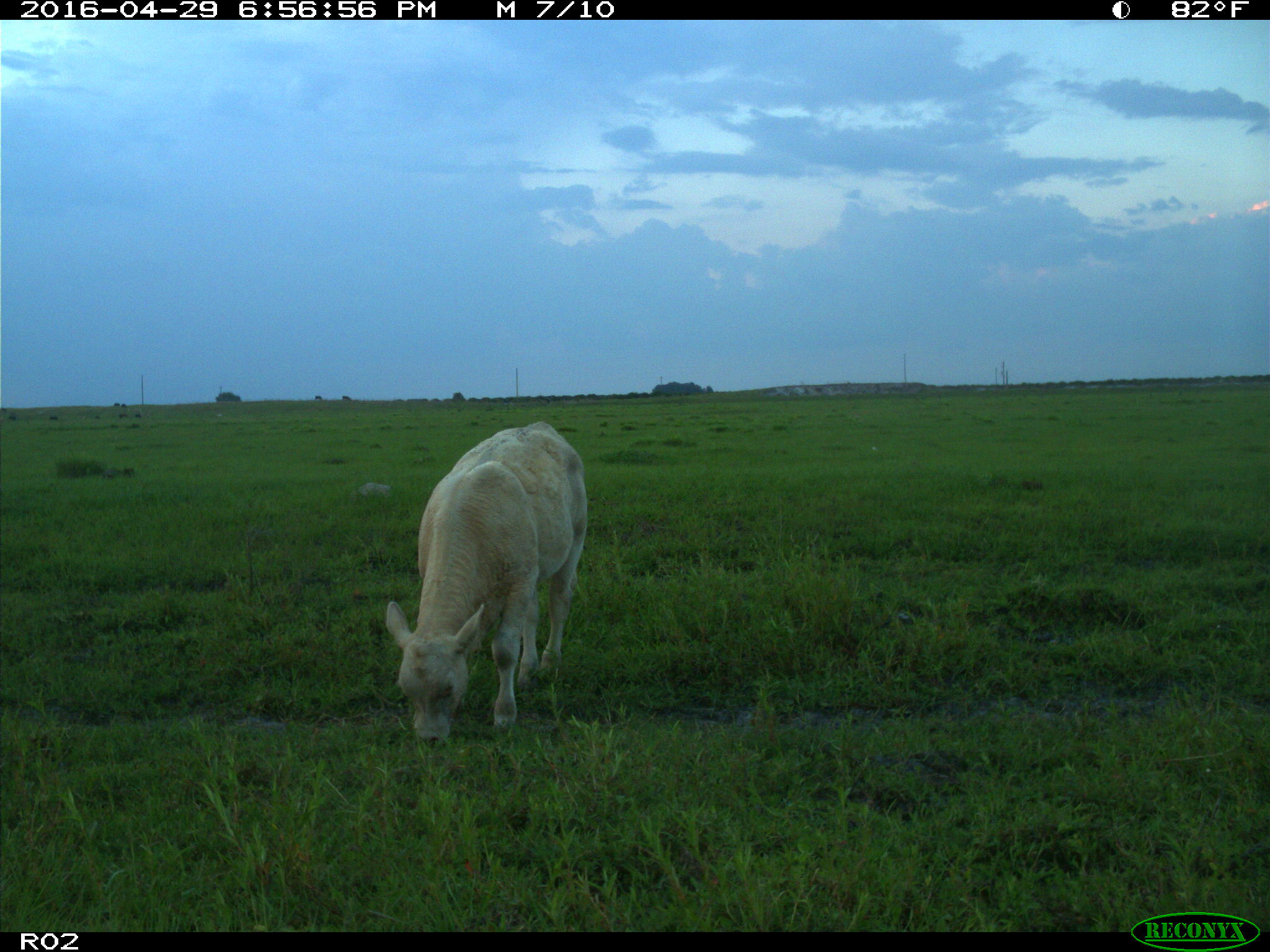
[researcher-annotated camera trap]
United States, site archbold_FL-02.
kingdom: Animalia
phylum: Chordata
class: Mammalia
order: Artiodactyla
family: Bovidae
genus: Bos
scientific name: Bos taurus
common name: domestic cow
Bos taurus (domestic cow).